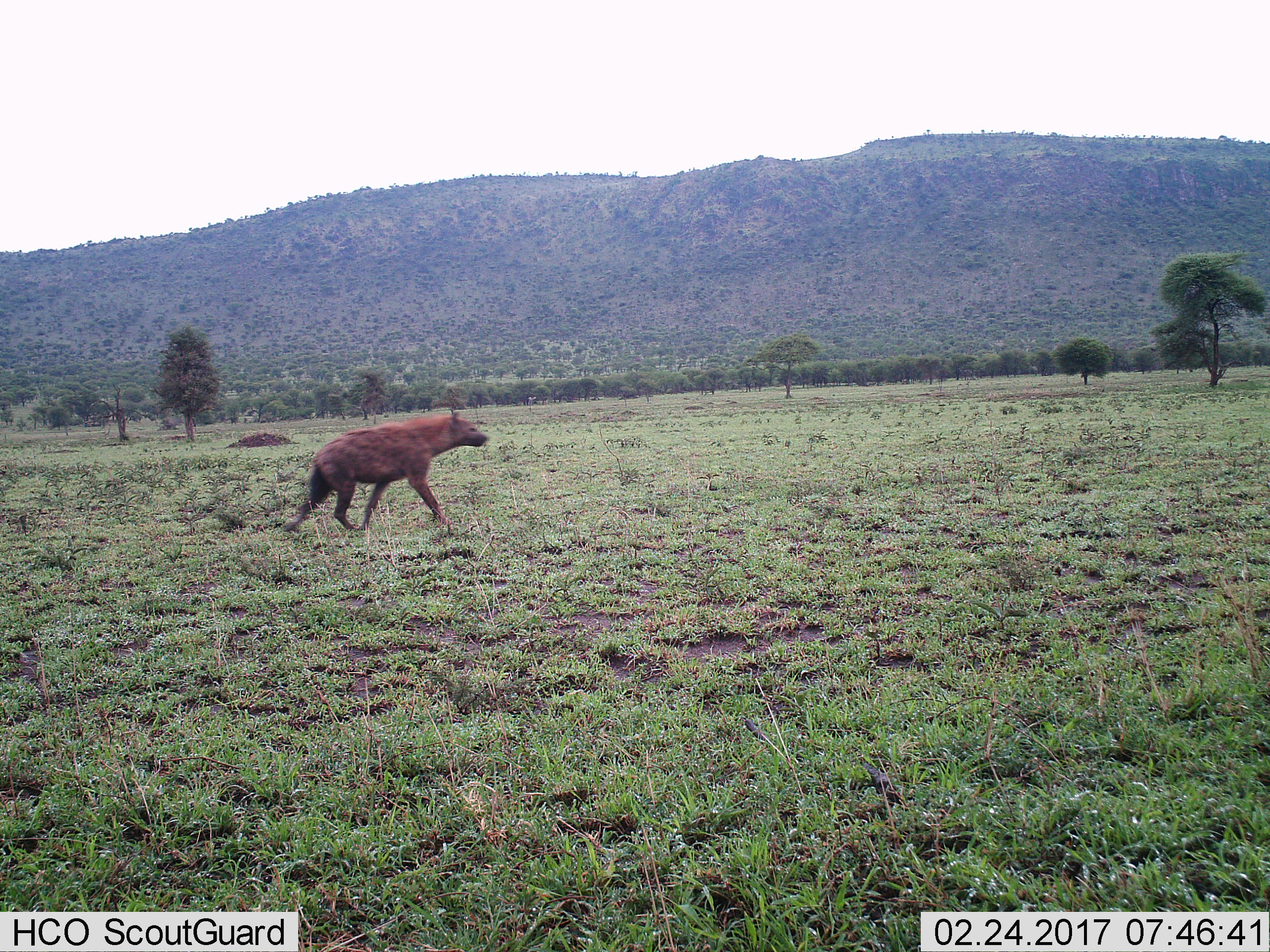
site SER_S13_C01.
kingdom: Animalia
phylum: Chordata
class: Mammalia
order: Carnivora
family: Hyaenidae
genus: Crocuta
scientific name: Crocuta crocuta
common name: spotted hyena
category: hyenaspotted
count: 1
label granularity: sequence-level